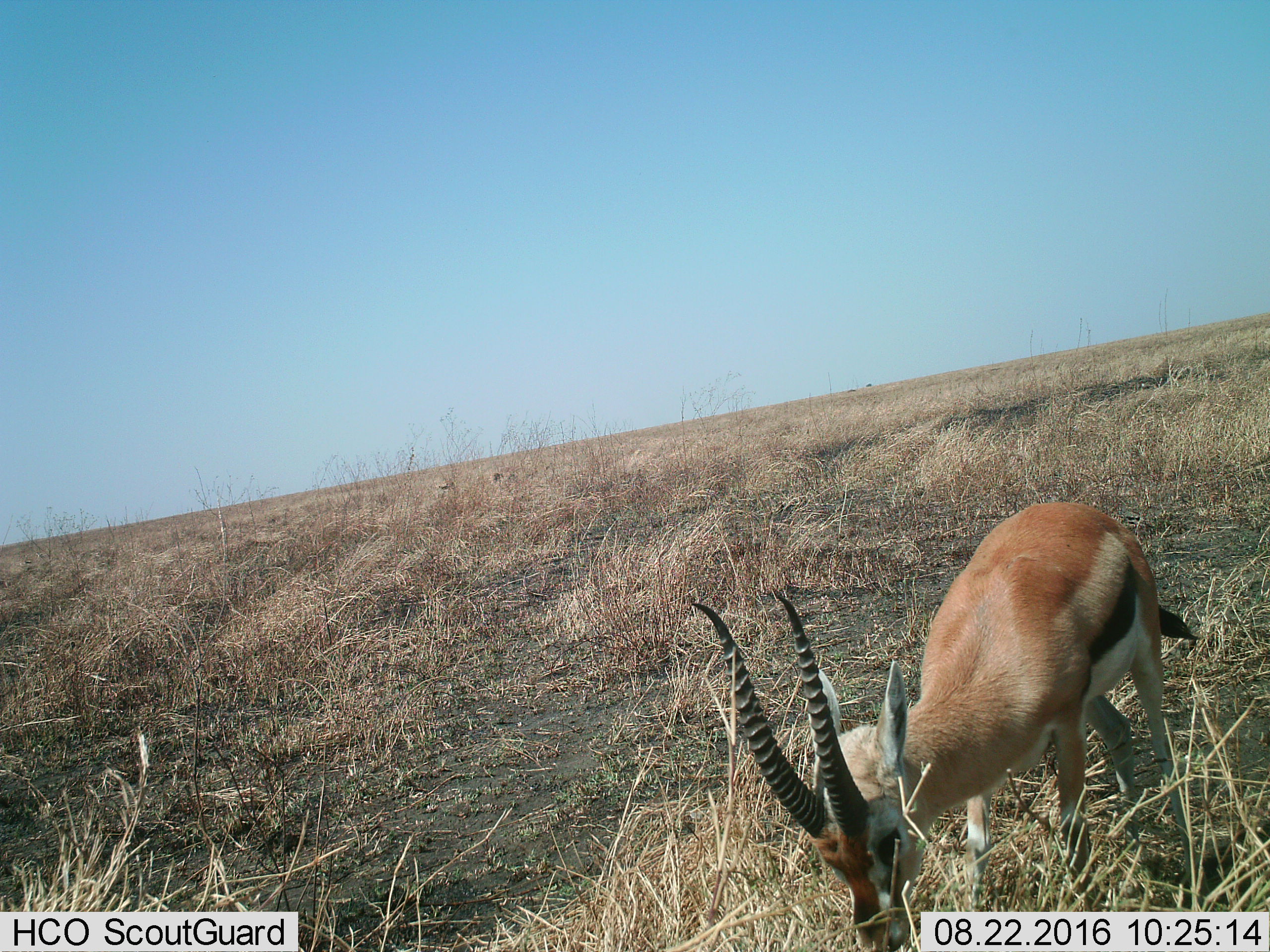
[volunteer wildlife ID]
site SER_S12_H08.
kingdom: Animalia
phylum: Chordata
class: Mammalia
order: Artiodactyla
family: Bovidae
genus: Eudorcas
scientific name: Eudorcas thomsonii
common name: thomson's gazelle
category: gazellethomsons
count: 1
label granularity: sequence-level